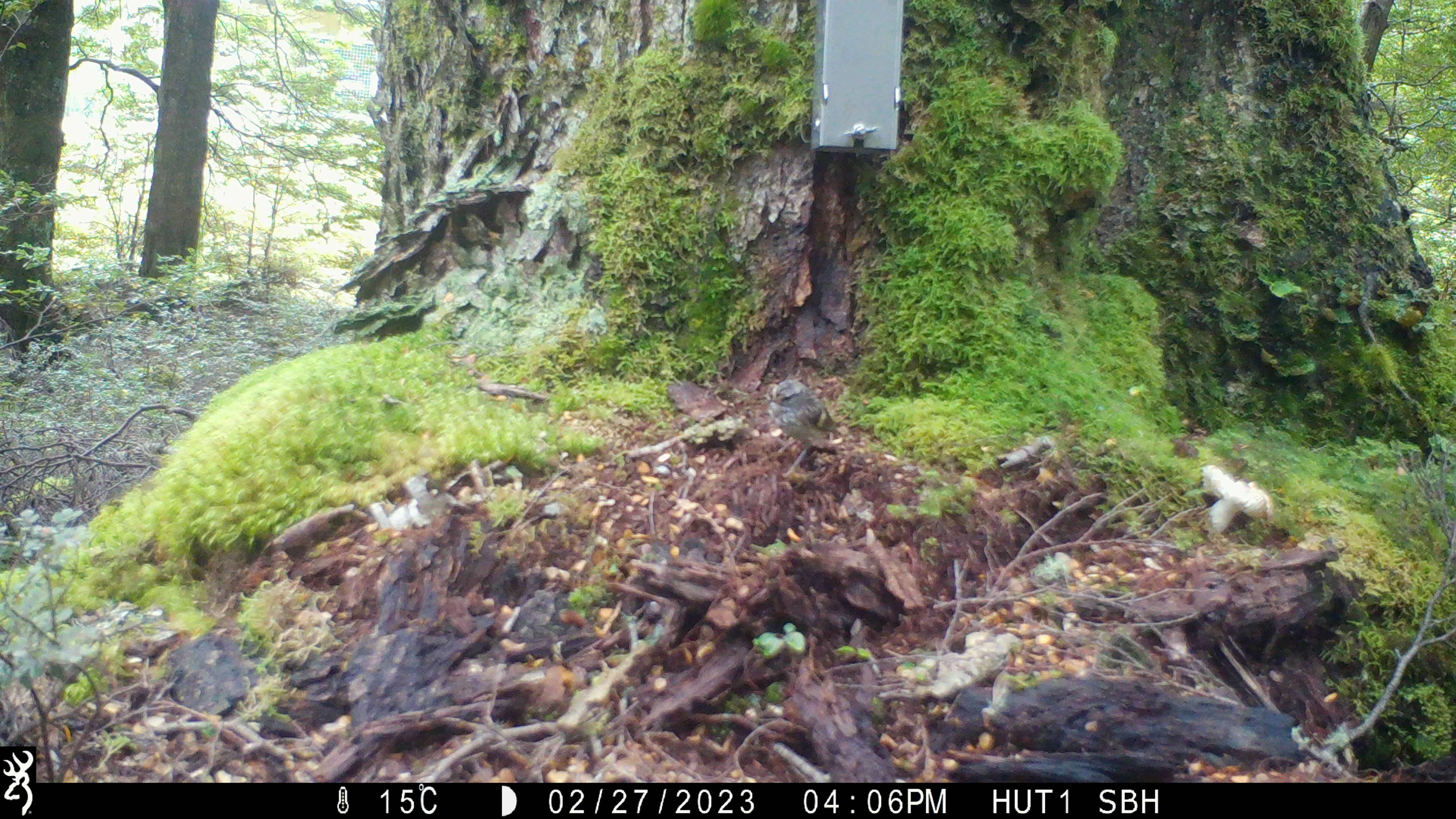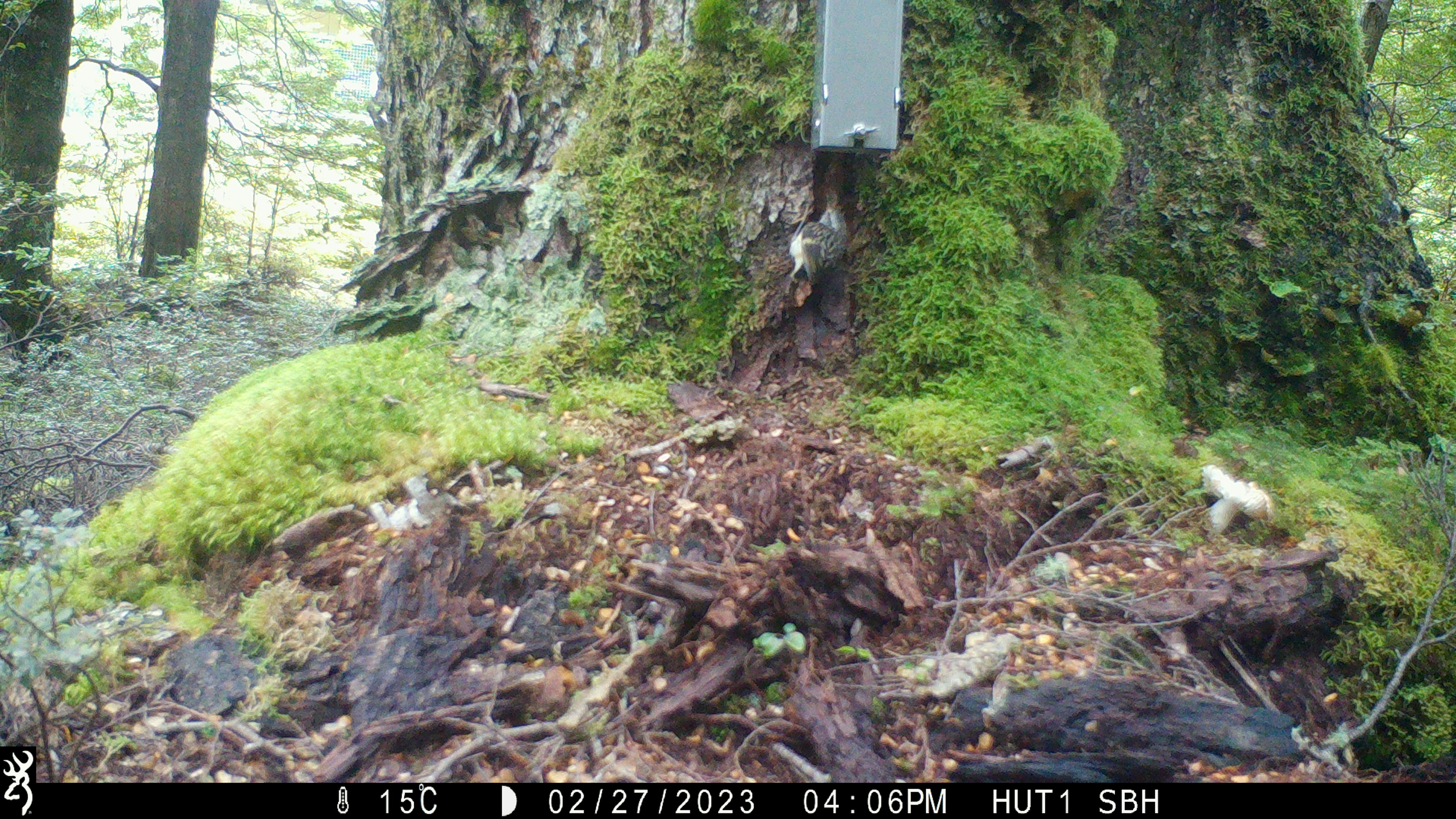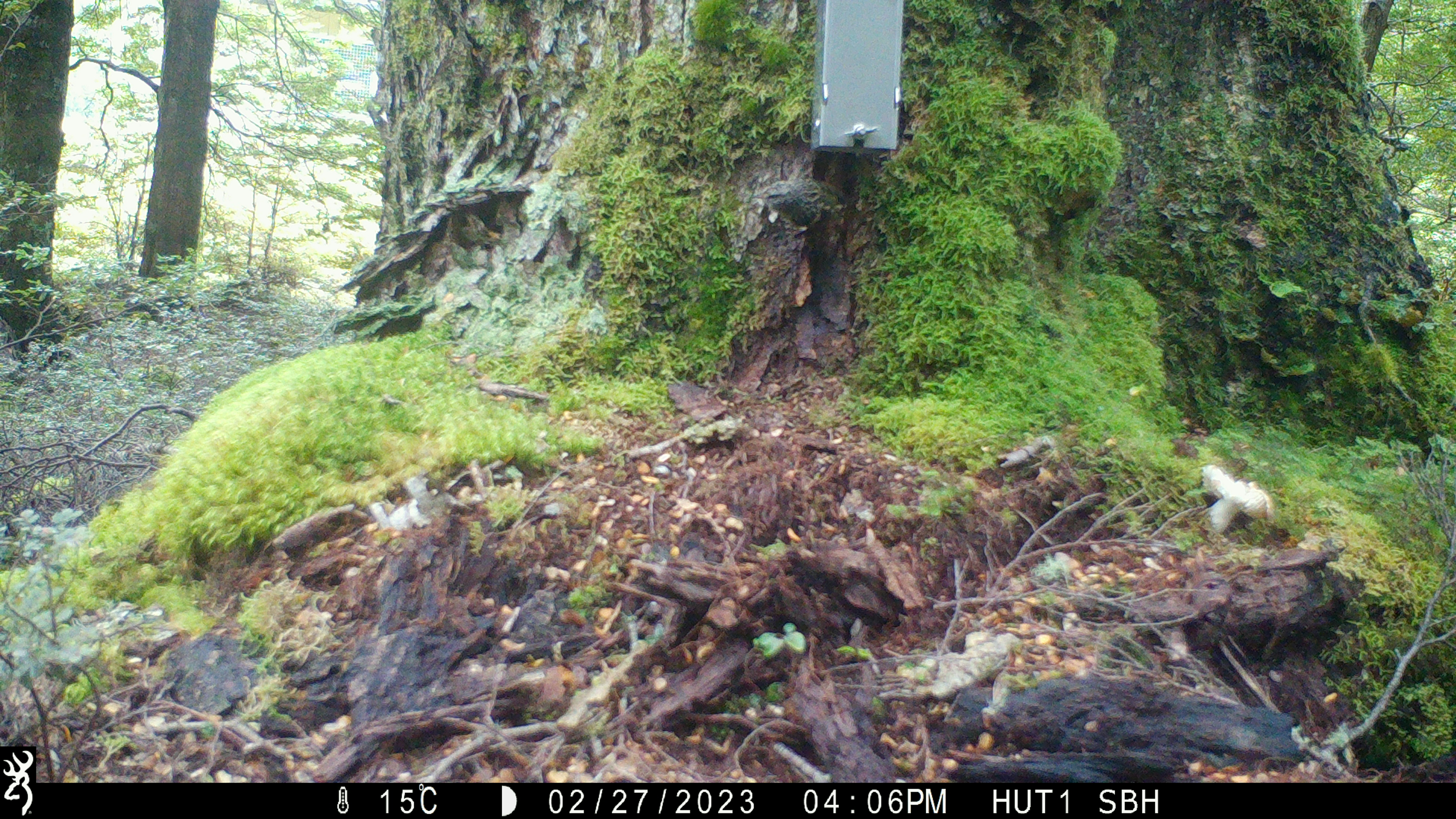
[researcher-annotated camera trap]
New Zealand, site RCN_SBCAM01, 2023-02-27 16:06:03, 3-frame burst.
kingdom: Animalia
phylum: Chordata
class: Aves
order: Passeriformes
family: Acanthisittidae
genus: Acanthisitta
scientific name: Acanthisitta chloris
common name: rifleman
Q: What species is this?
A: Rifleman (Acanthisitta chloris).